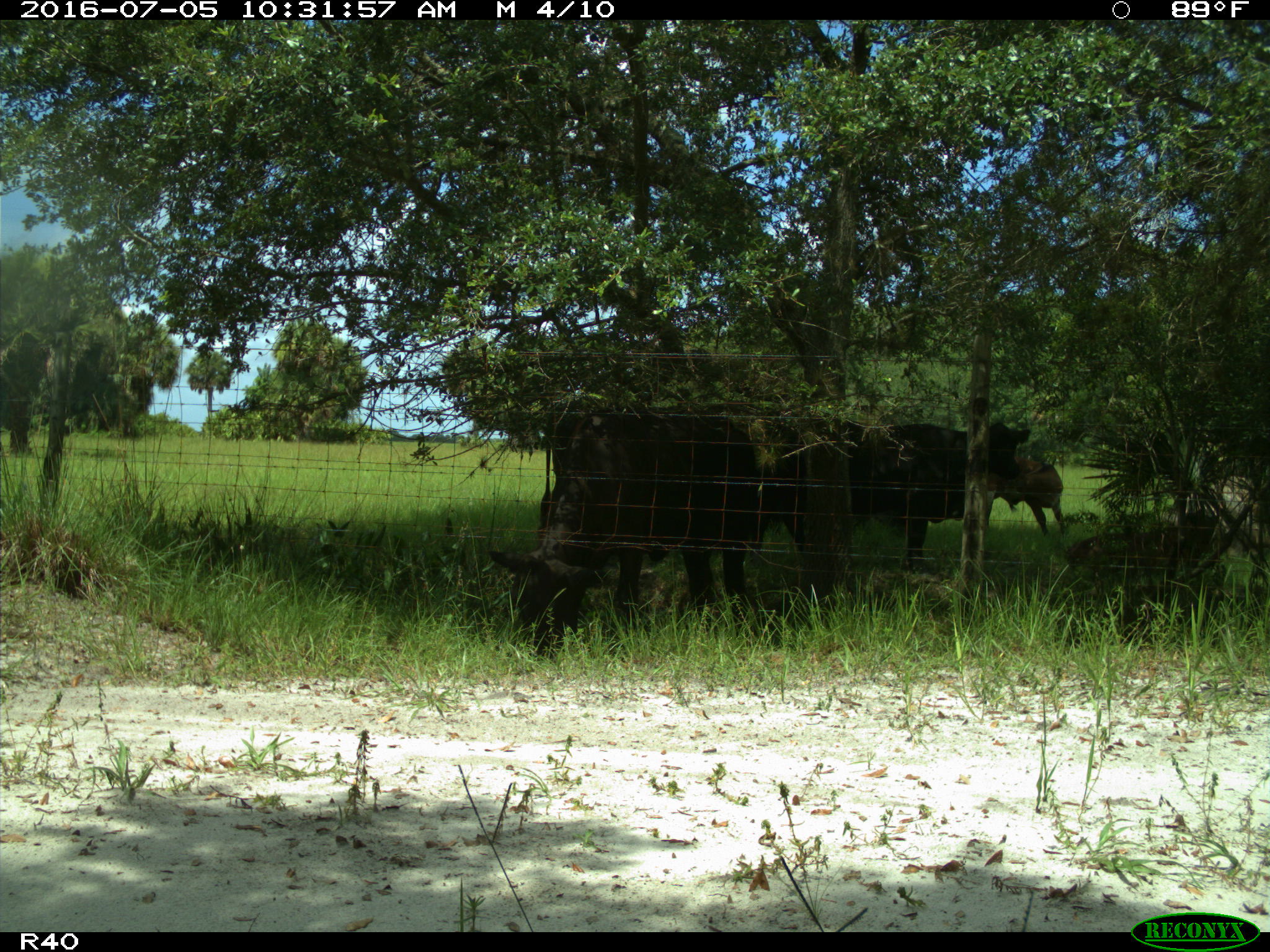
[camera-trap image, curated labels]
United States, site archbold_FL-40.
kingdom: Animalia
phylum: Chordata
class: Mammalia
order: Artiodactyla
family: Bovidae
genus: Bos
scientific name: Bos taurus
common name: domestic cow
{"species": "Bos taurus (domestic cow)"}